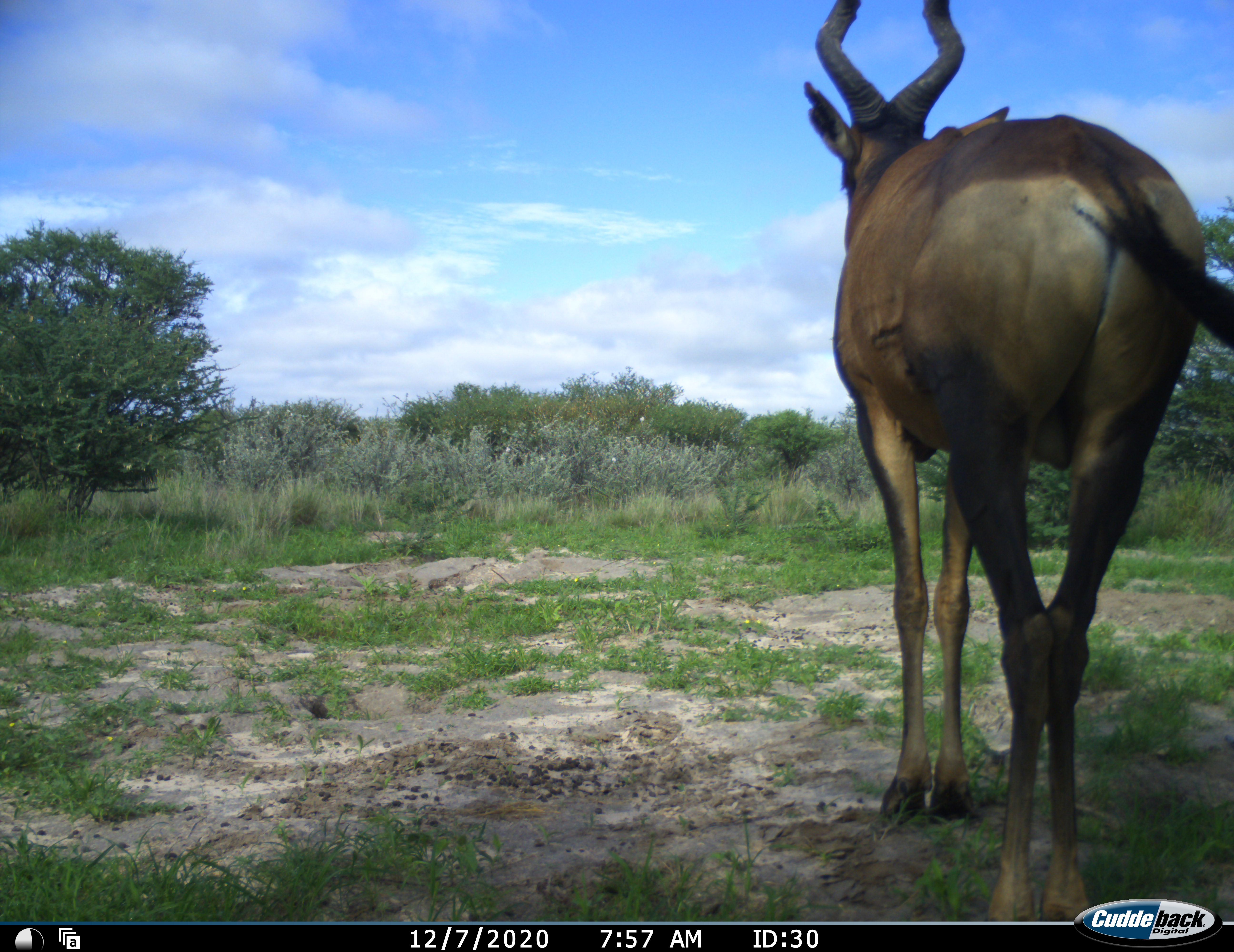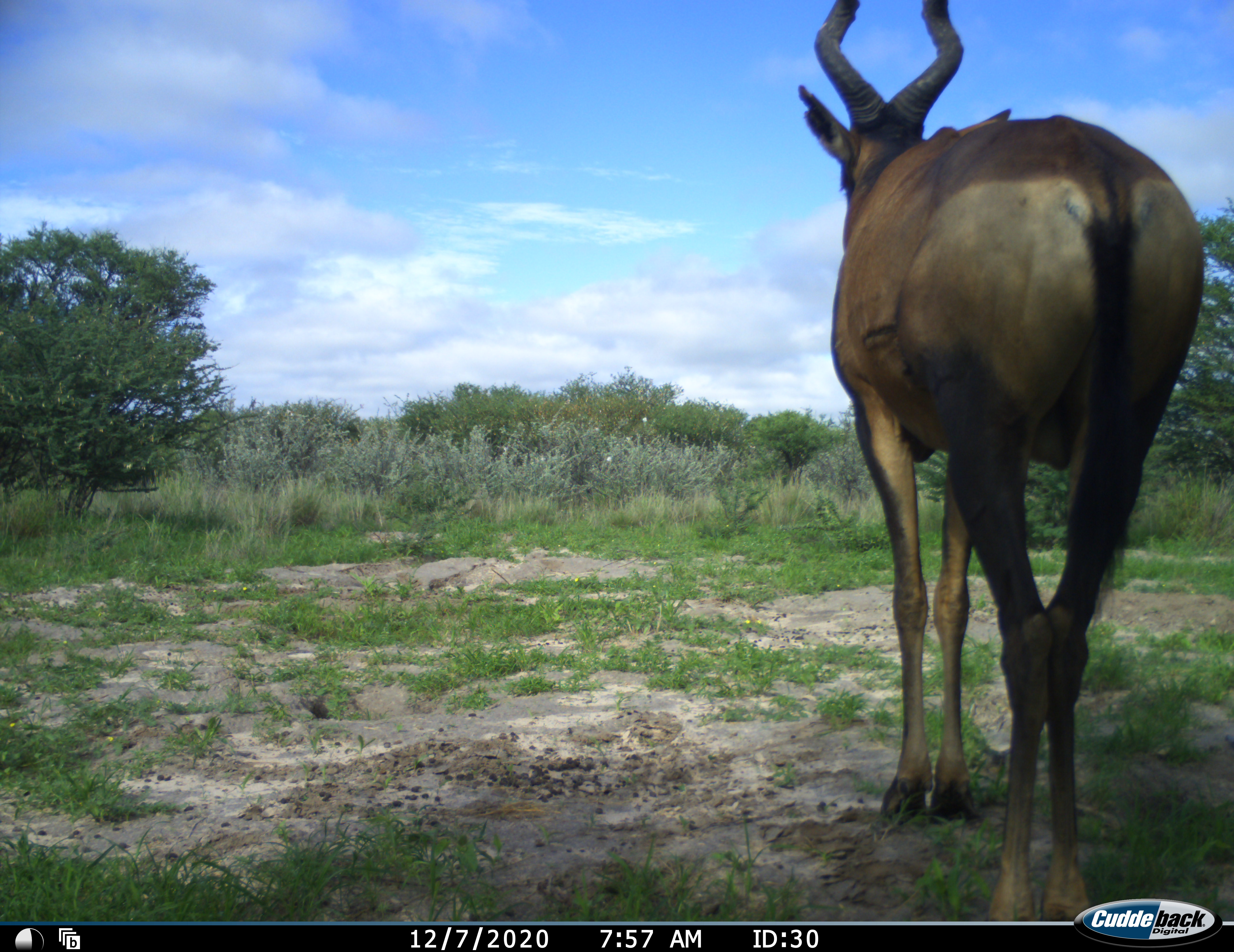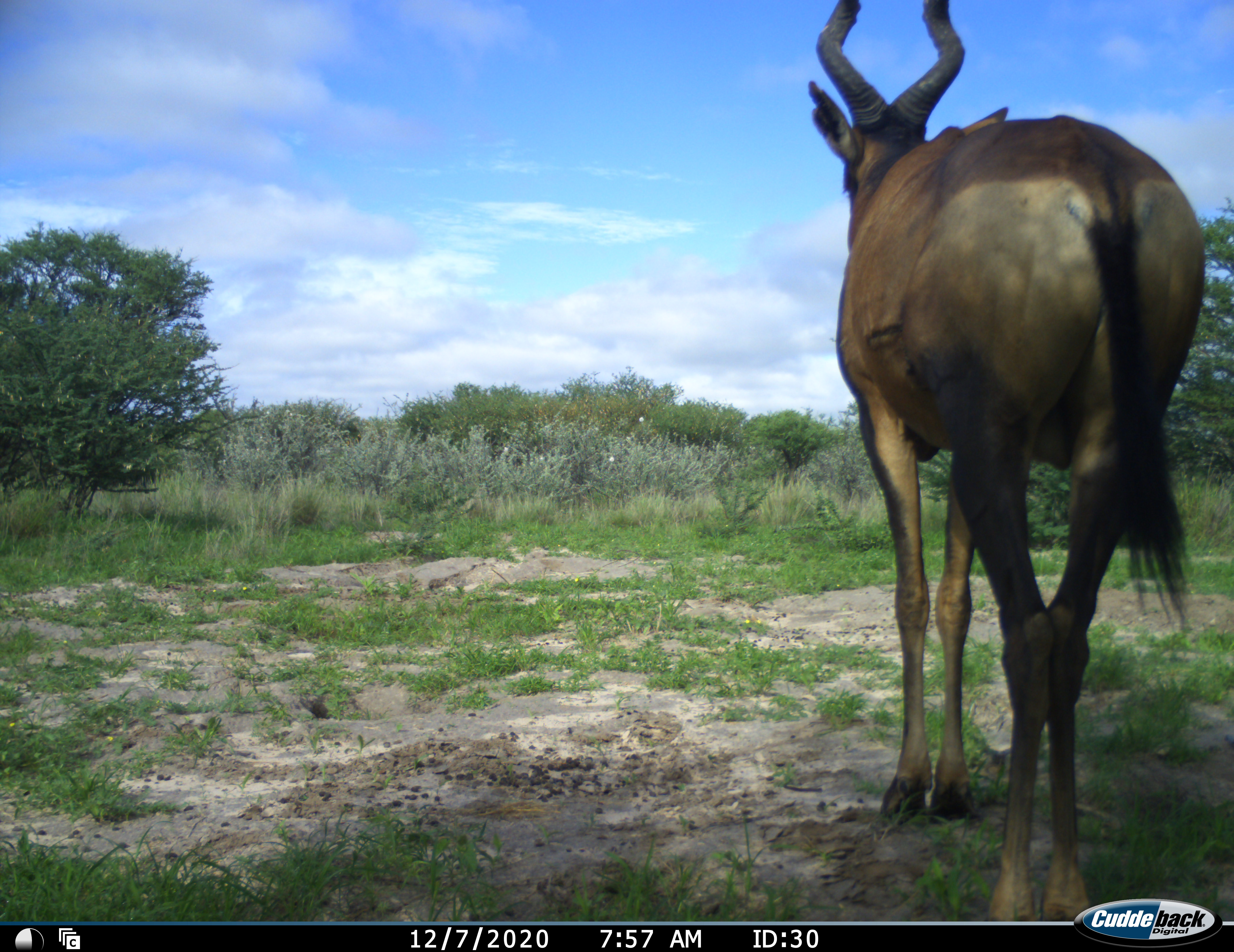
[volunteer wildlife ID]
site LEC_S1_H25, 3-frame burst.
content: unidentified animal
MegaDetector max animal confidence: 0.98